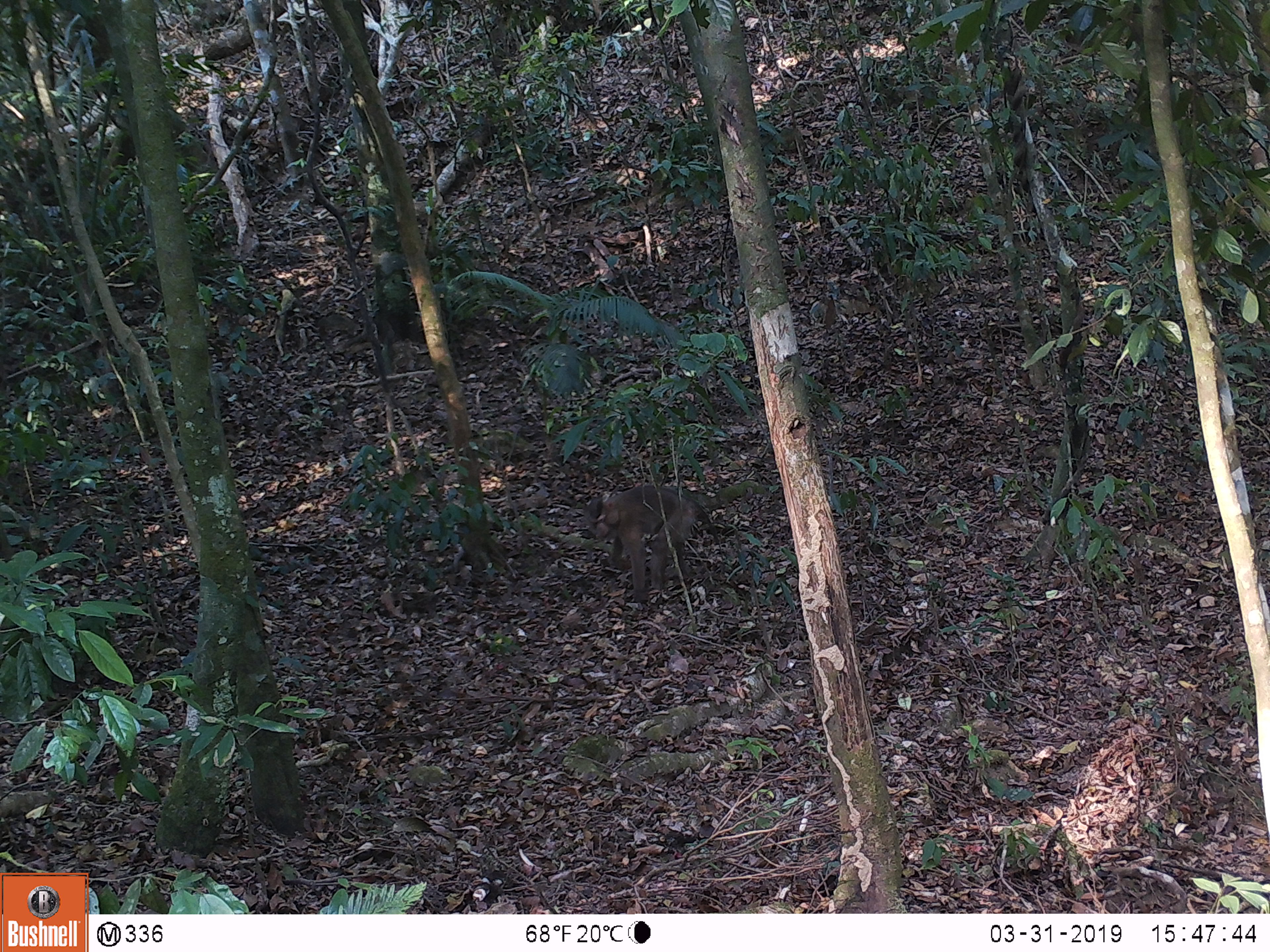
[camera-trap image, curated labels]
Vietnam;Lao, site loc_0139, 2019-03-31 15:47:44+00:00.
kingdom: Animalia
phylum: Chordata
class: Mammalia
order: Primates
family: Cercopithecidae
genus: Macaca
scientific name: Macaca nemestrina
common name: pig-tailed macaque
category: pig tailed macaque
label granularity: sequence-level